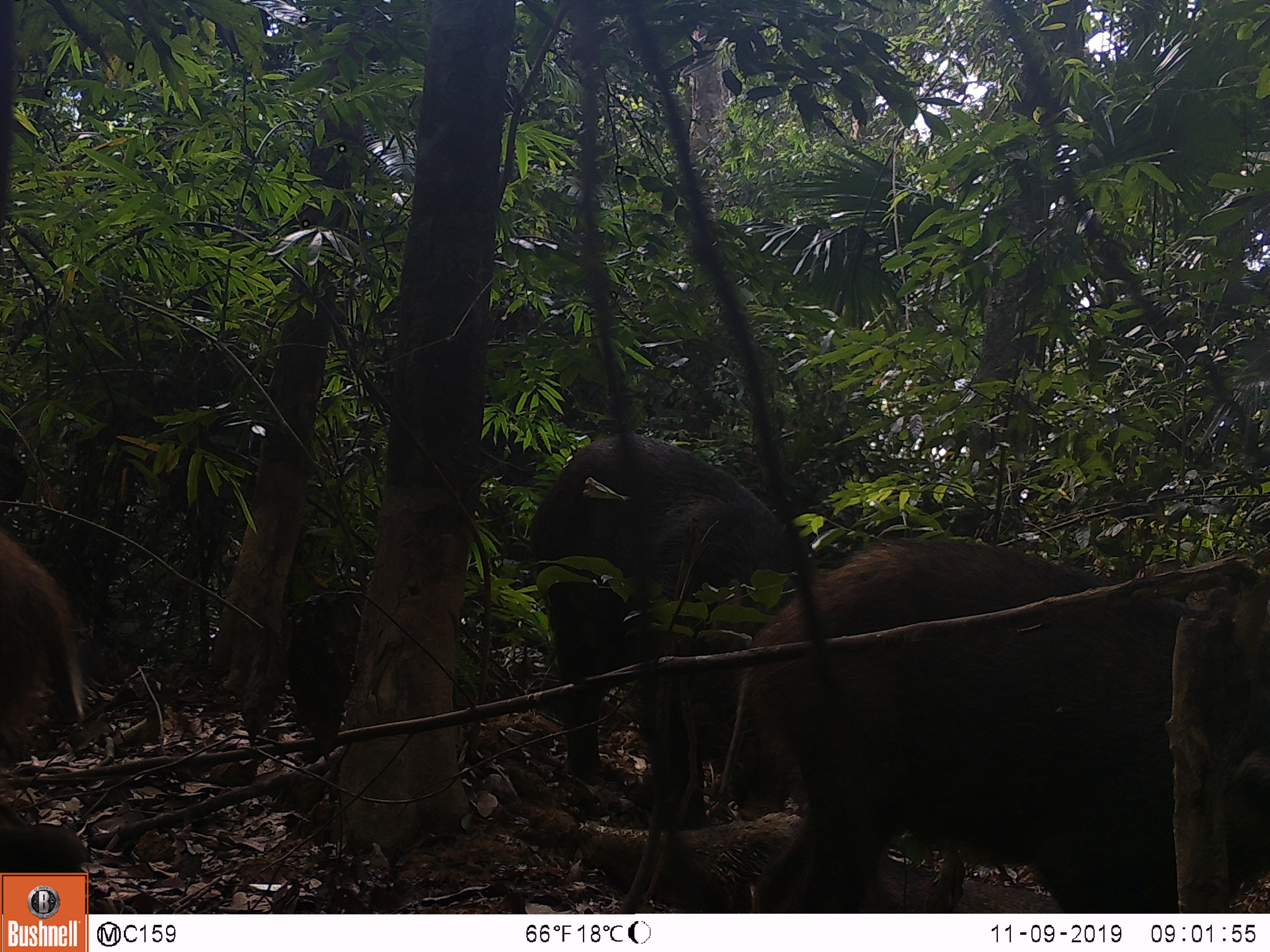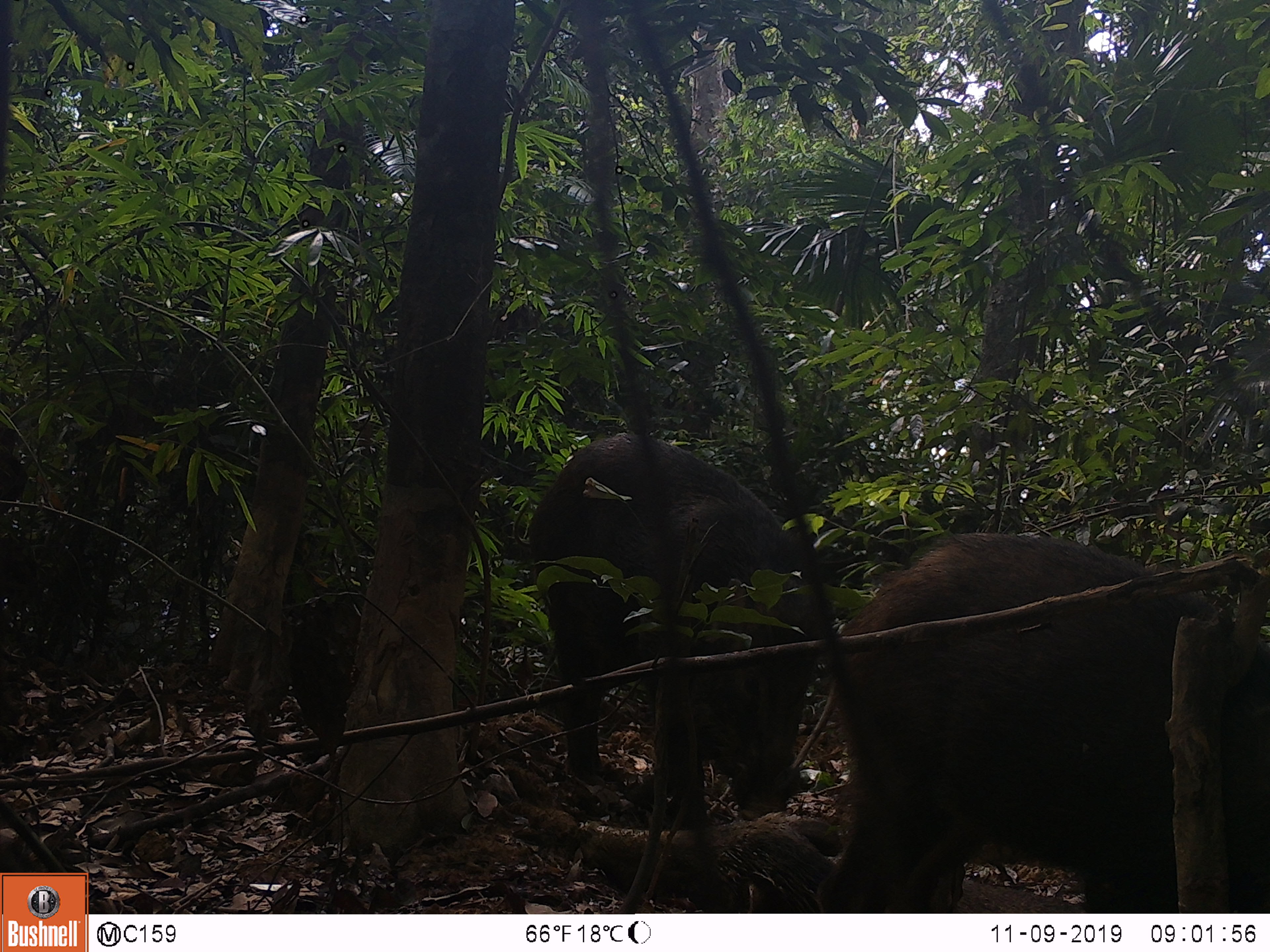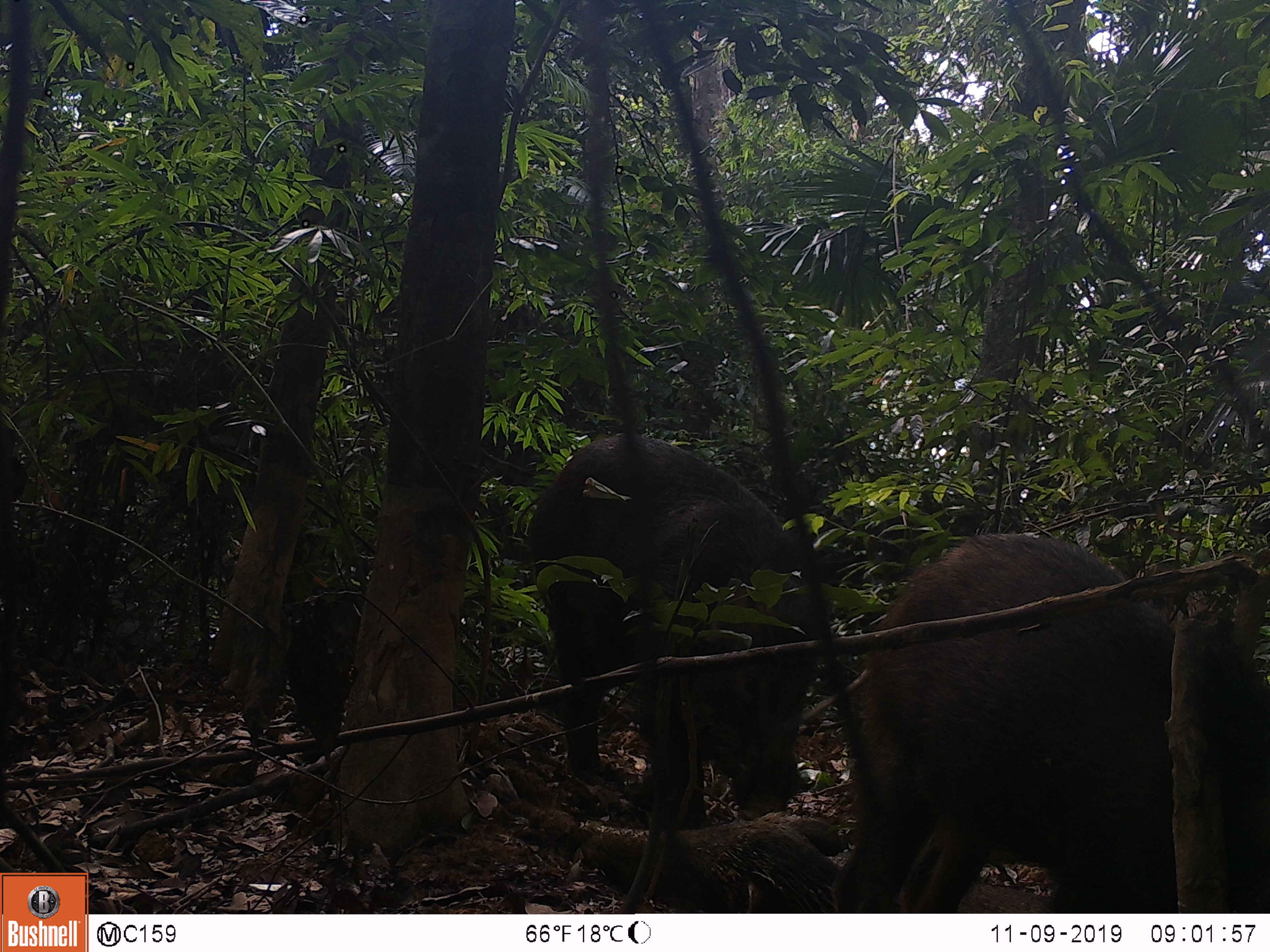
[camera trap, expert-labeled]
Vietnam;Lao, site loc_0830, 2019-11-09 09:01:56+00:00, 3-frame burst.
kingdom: Animalia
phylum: Chordata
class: Mammalia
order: Artiodactyla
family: Suidae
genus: Sus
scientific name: Sus scrofa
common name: eurasian wild pig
Eurasian wild pig (Sus scrofa). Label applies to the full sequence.